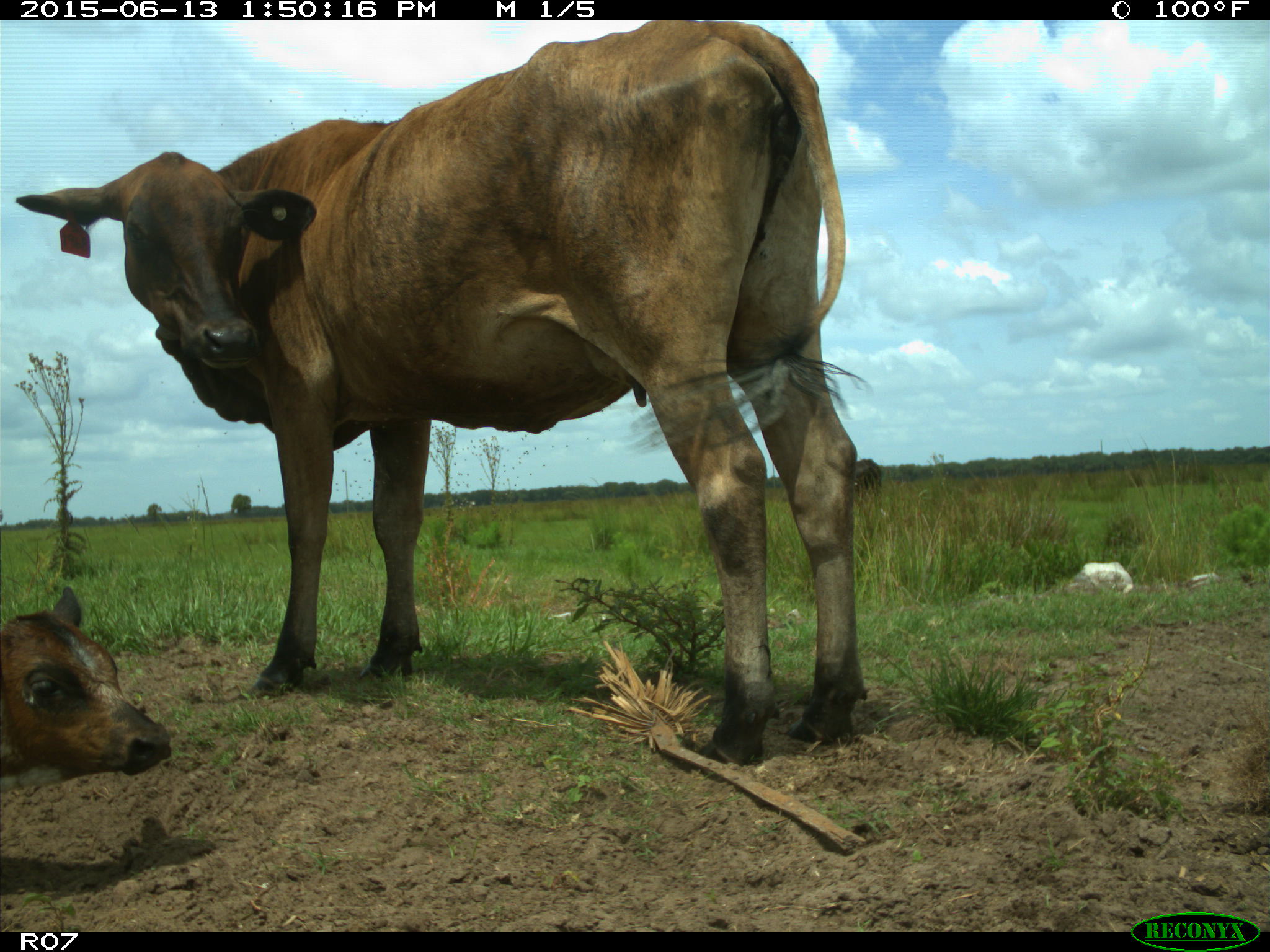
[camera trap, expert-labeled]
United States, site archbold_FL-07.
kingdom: Animalia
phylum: Chordata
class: Mammalia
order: Artiodactyla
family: Bovidae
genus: Bos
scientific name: Bos taurus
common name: domestic cow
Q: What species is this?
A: Bos taurus (domestic cow).